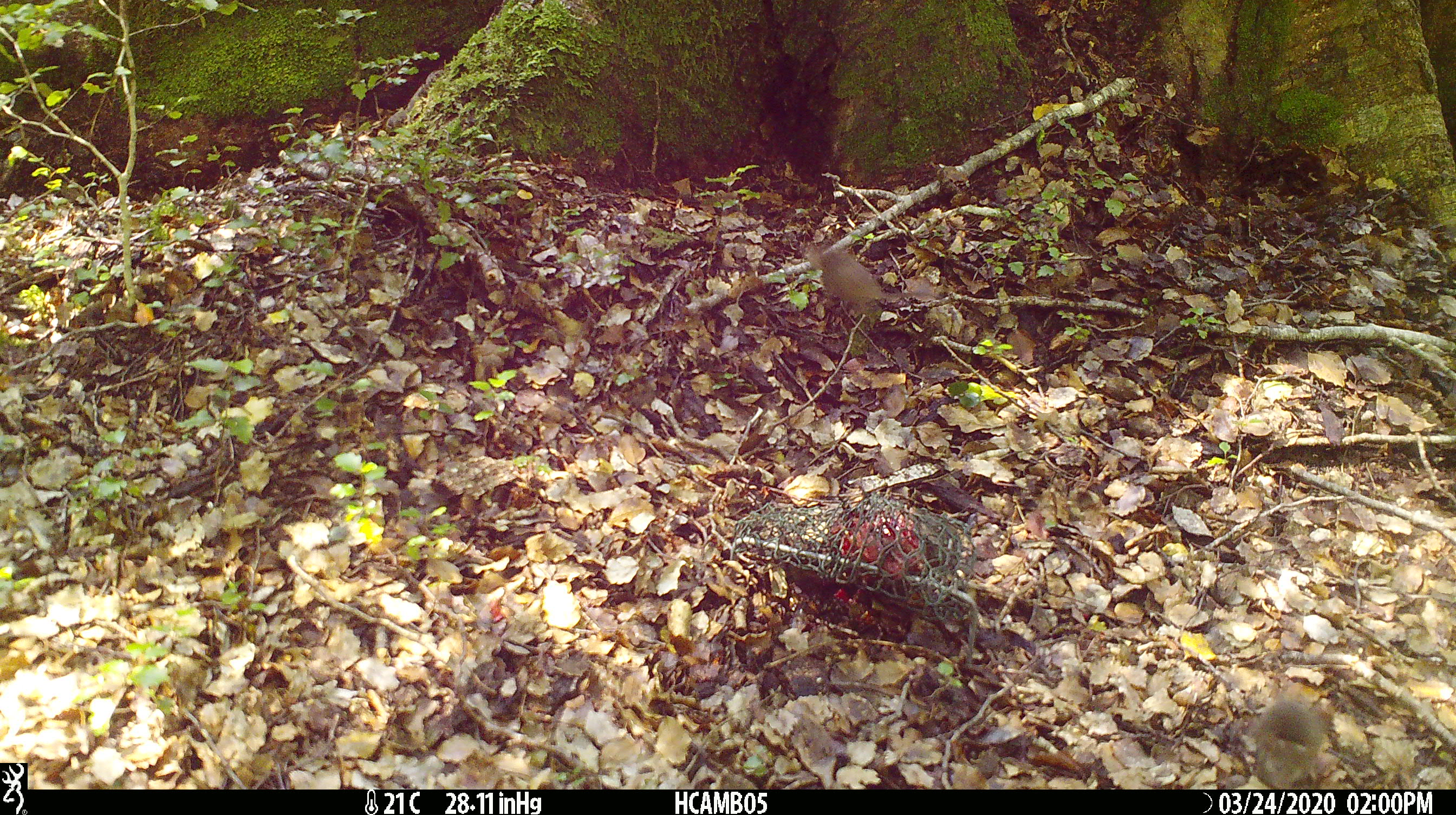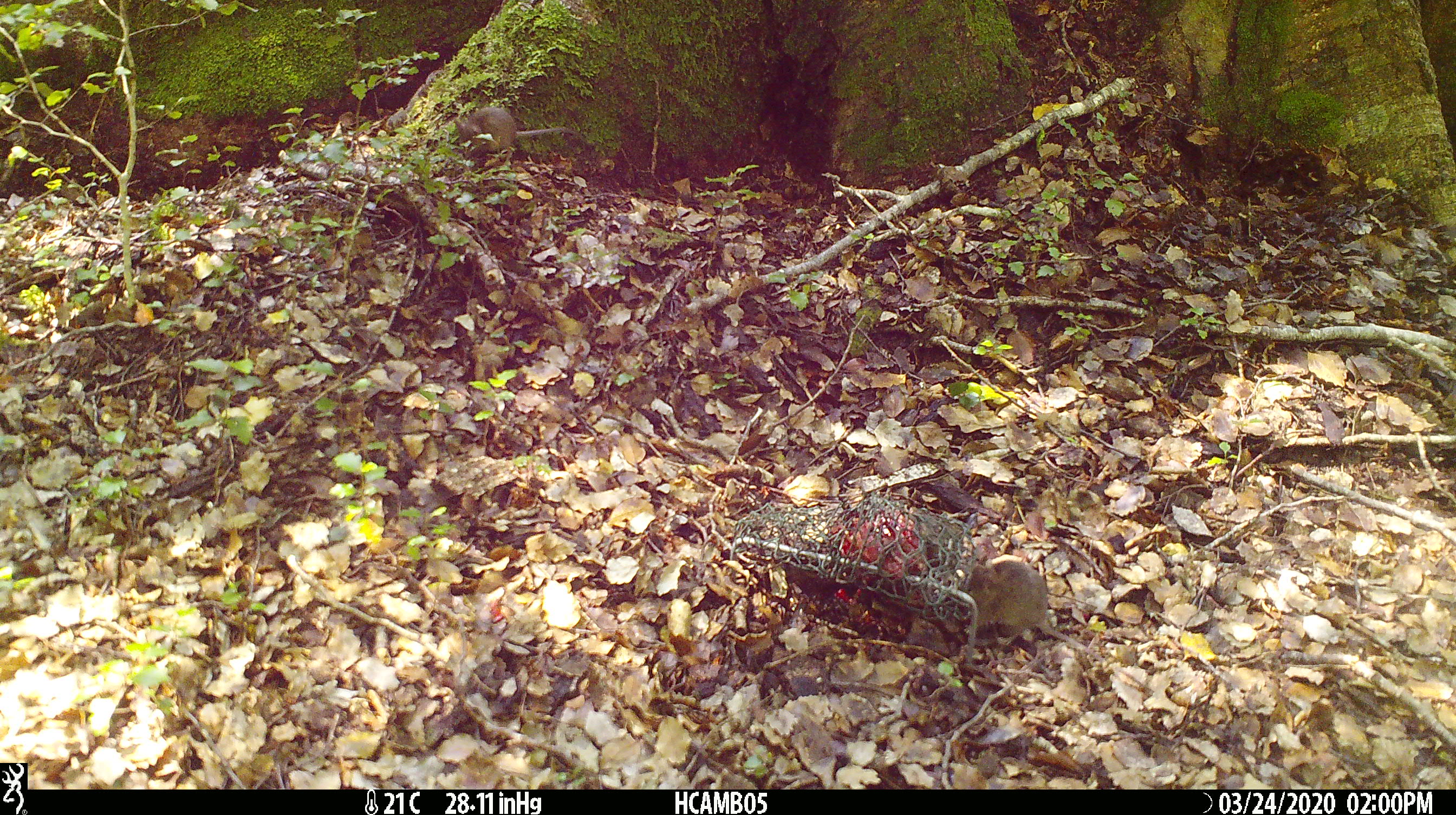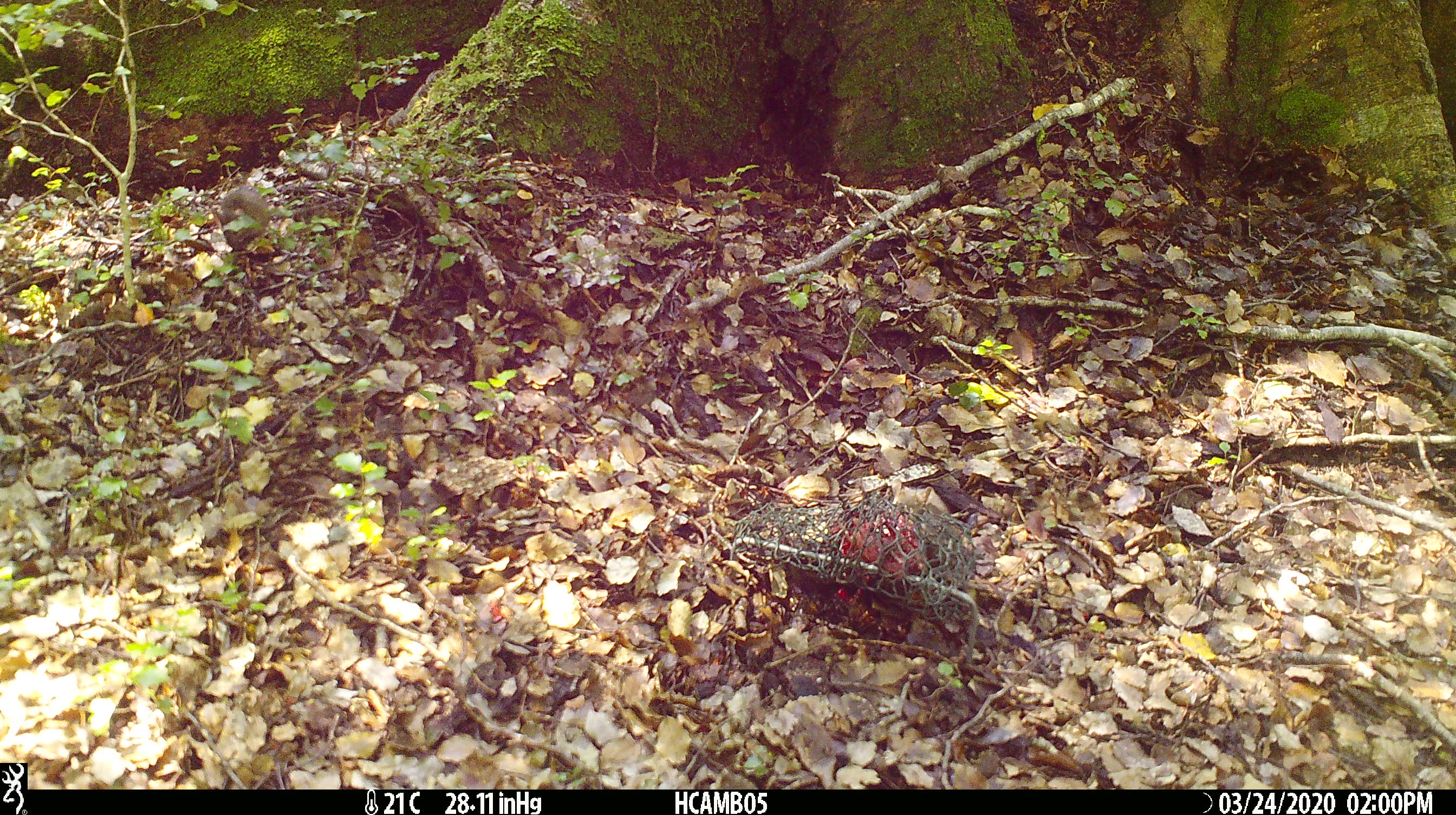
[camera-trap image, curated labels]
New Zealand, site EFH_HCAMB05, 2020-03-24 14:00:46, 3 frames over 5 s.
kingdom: Animalia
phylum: Chordata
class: Mammalia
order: Rodentia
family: Muridae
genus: Mus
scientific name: Mus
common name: mouse